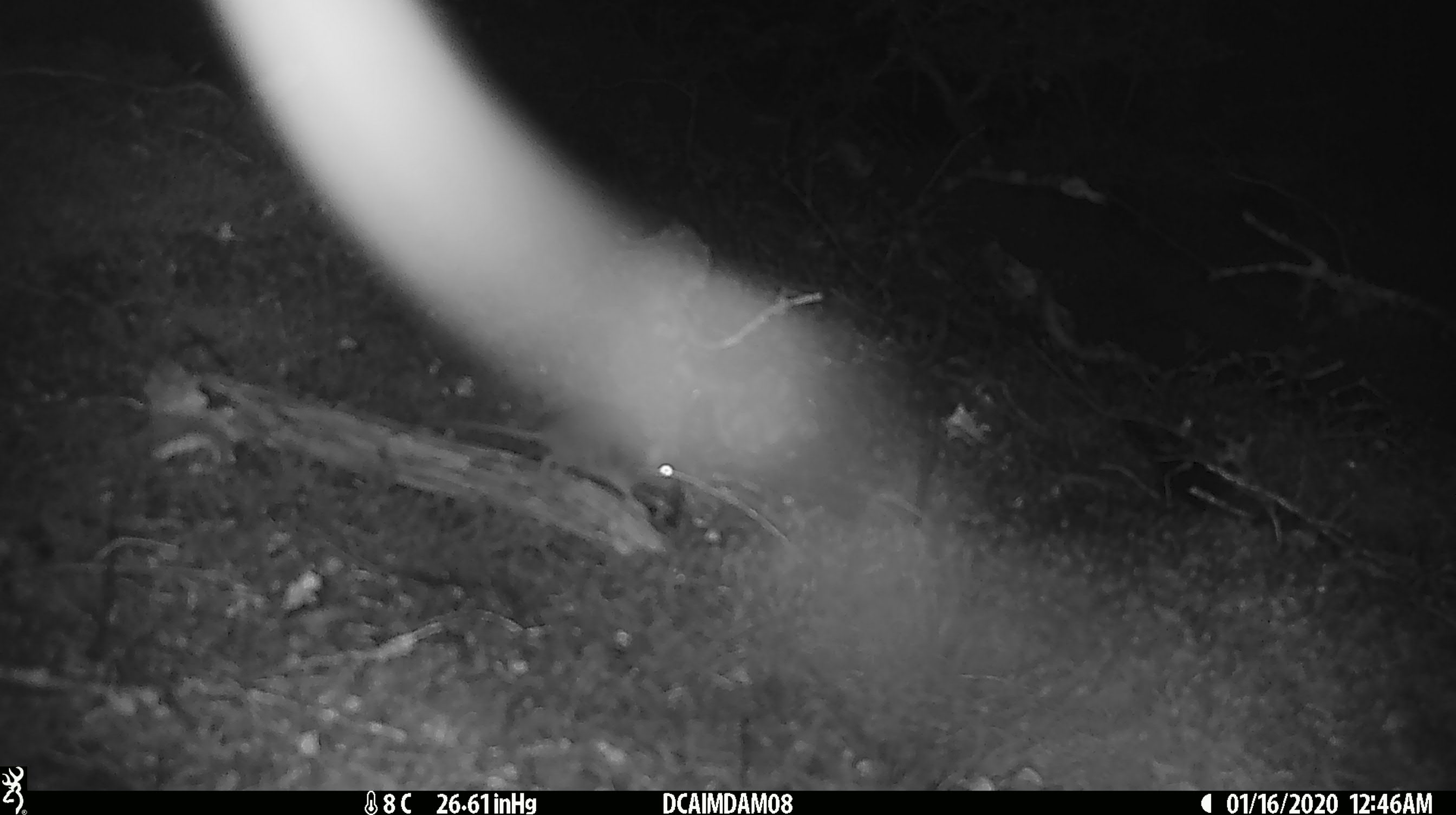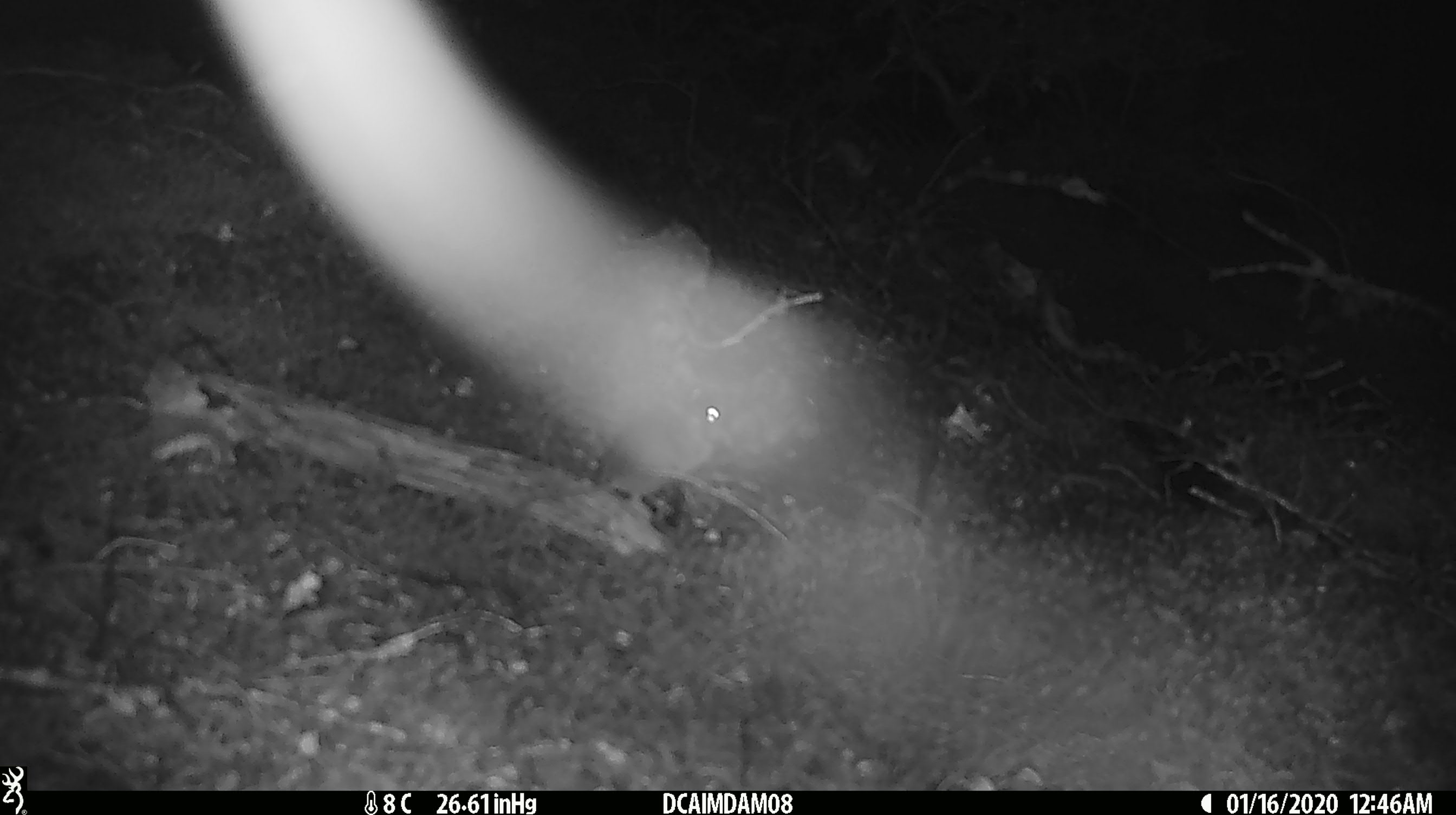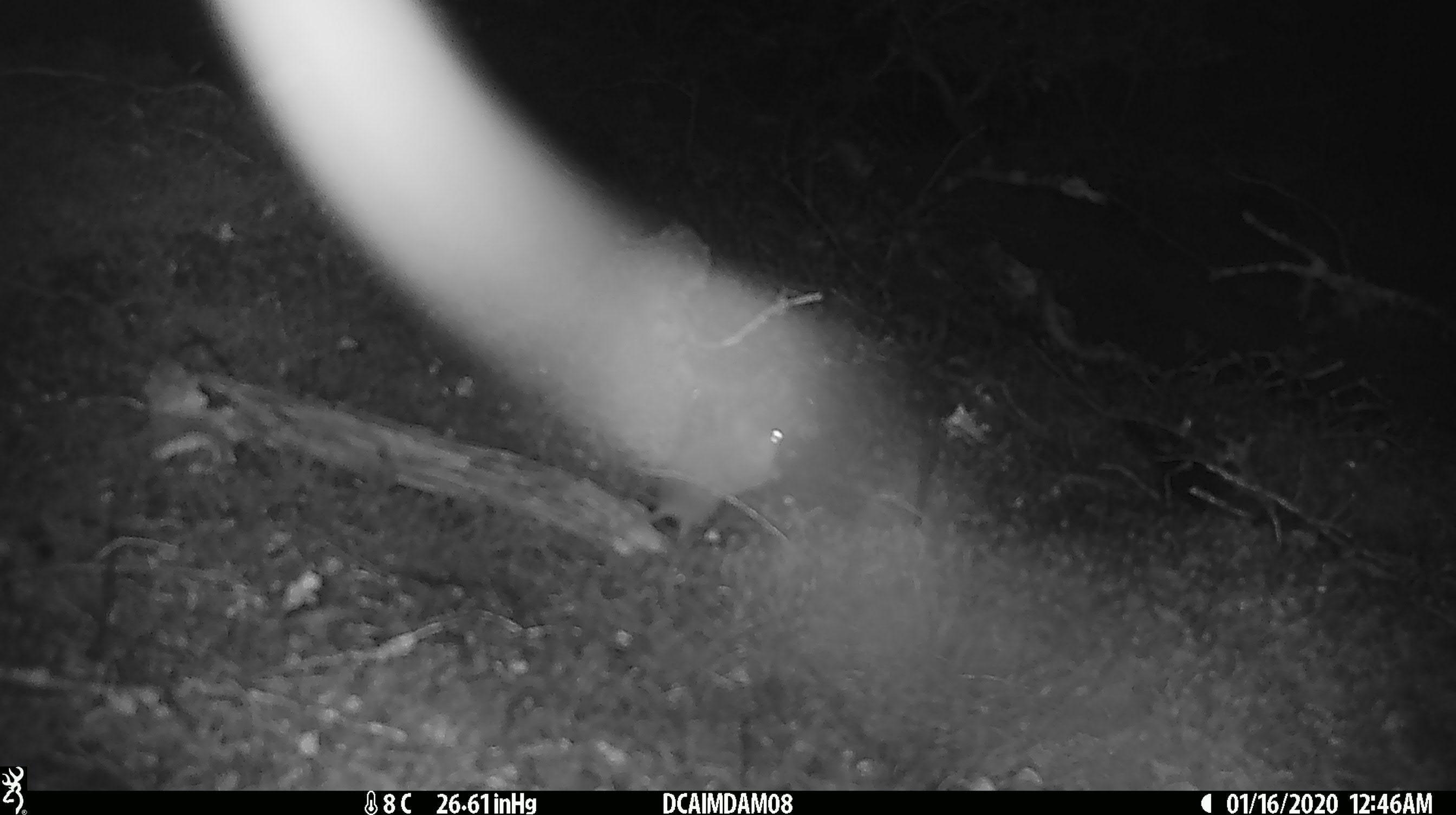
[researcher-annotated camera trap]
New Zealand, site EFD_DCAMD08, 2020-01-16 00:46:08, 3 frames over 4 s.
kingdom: Animalia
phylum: Chordata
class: Mammalia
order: Rodentia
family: Muridae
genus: Mus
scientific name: Mus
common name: mouse